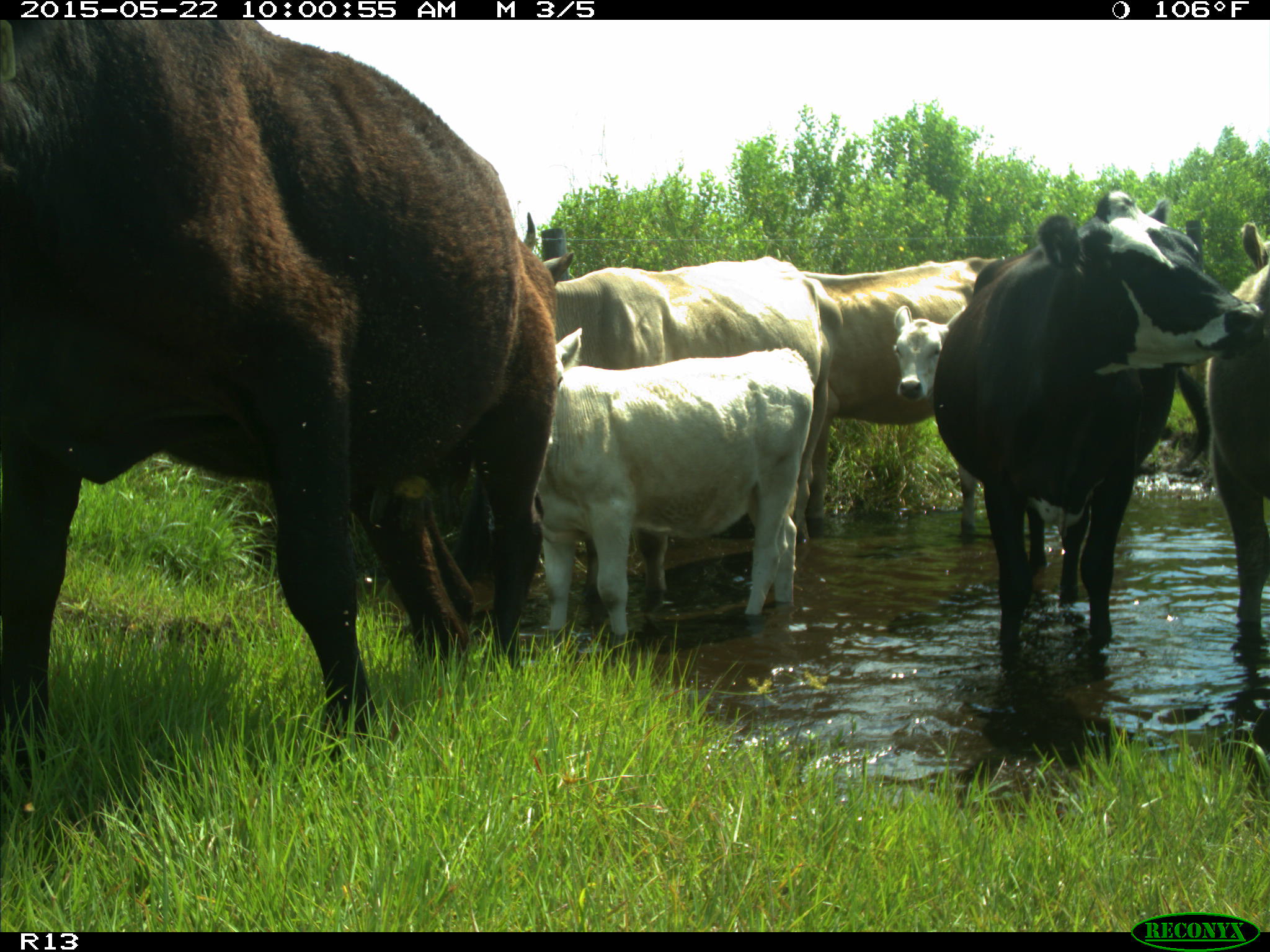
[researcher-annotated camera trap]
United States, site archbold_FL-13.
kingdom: Animalia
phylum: Chordata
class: Mammalia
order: Artiodactyla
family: Bovidae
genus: Bos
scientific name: Bos taurus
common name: domestic cow